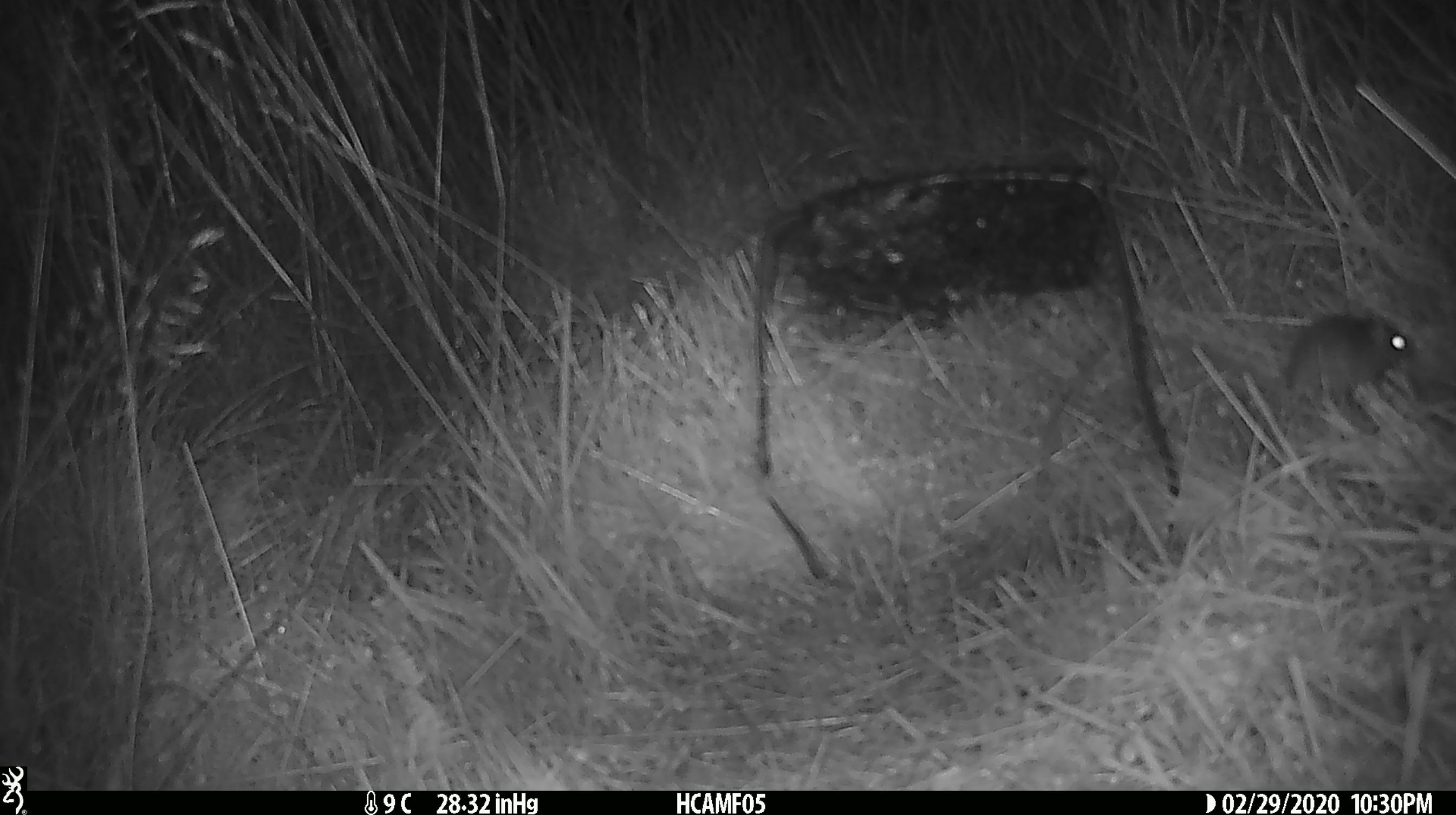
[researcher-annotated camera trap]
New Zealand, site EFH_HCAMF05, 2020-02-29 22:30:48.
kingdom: Animalia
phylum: Chordata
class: Mammalia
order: Rodentia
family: Muridae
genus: Mus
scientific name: Mus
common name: mouse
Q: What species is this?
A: Mouse (Mus).